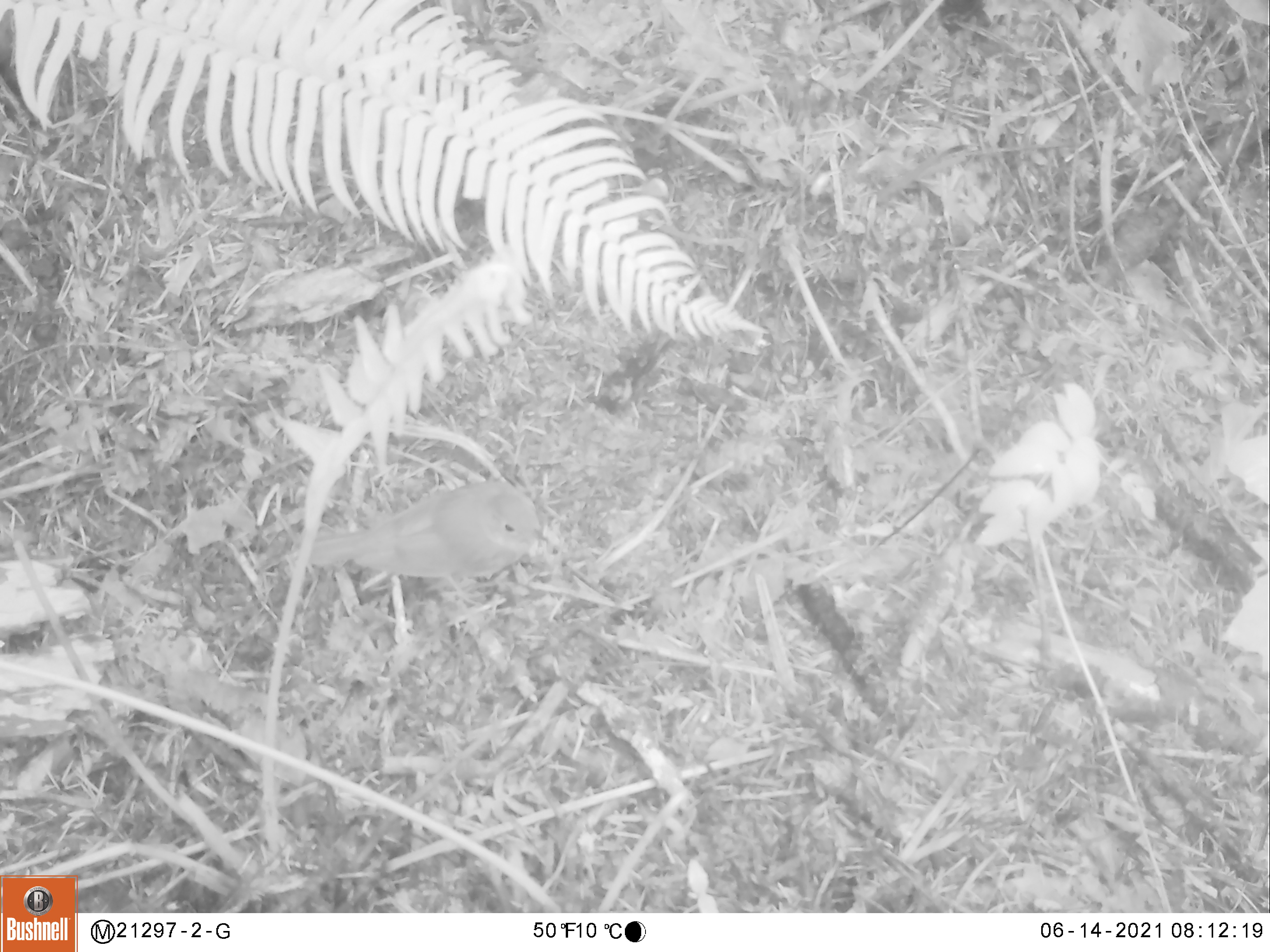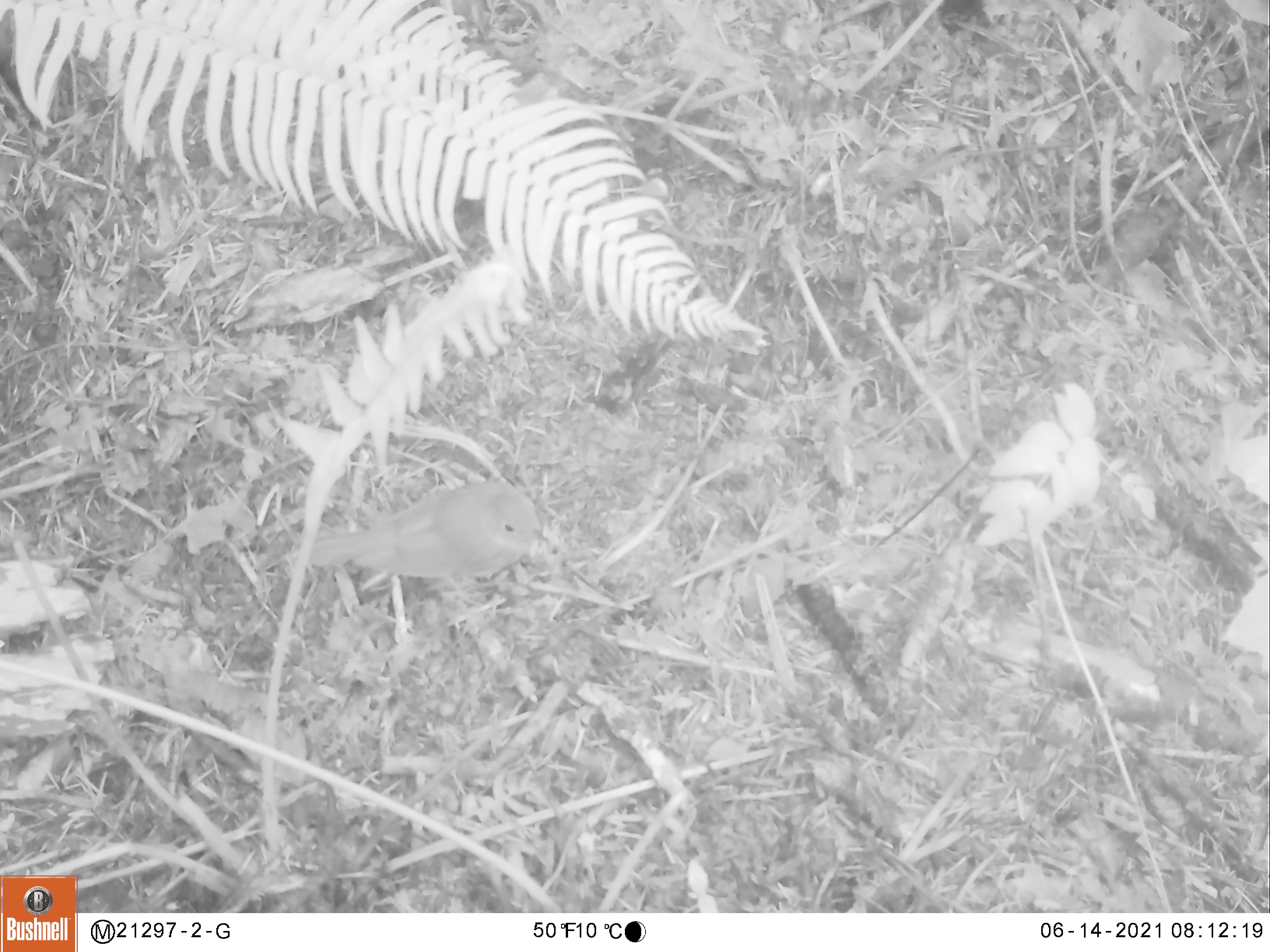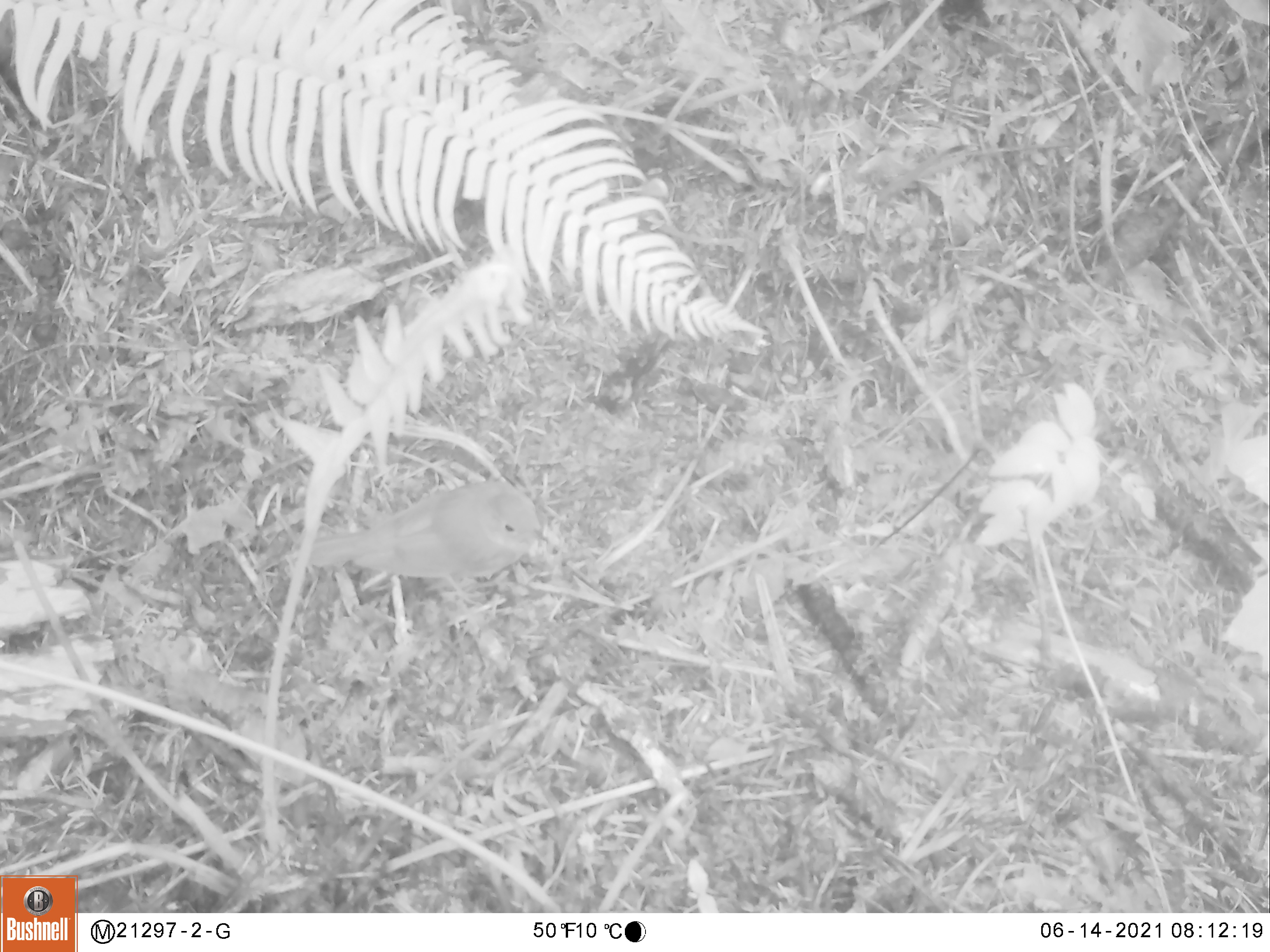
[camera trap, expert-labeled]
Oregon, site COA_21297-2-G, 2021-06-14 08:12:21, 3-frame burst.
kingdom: Animalia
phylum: Chordata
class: Aves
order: Passeriformes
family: Turdidae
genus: Catharus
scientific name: Catharus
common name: brown thrushes and nightingale-thrushes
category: catharus species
Catharus species (brown thrushes and nightingale-thrushes) (Catharus).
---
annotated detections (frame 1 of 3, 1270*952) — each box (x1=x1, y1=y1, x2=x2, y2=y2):
catharus species: (x1=292, y1=467, x2=554, y2=605)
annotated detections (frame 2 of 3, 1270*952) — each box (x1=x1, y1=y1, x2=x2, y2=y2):
catharus species: (x1=303, y1=473, x2=553, y2=611)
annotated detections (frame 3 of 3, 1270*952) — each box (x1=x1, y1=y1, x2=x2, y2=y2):
catharus species: (x1=300, y1=477, x2=550, y2=619)